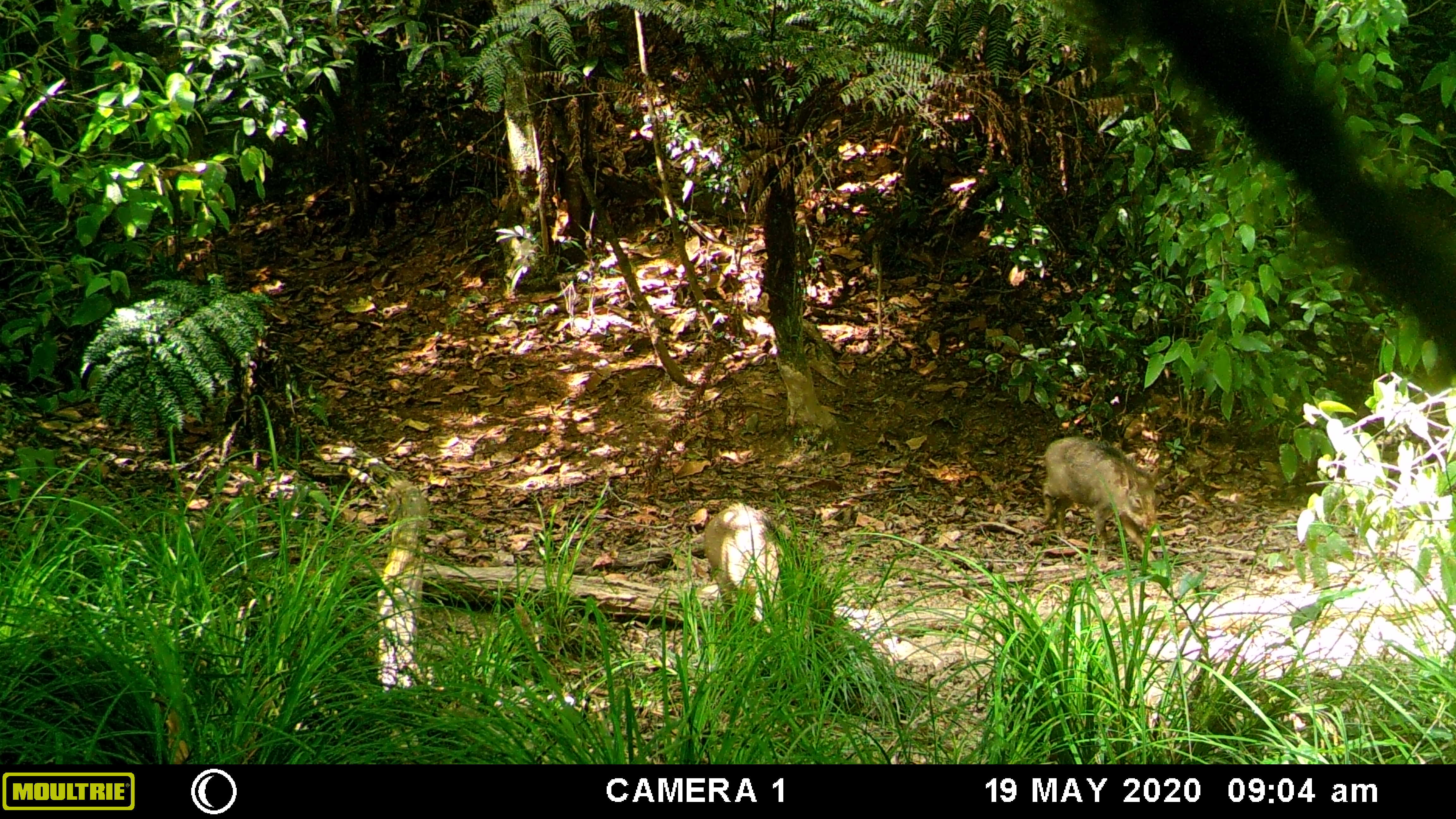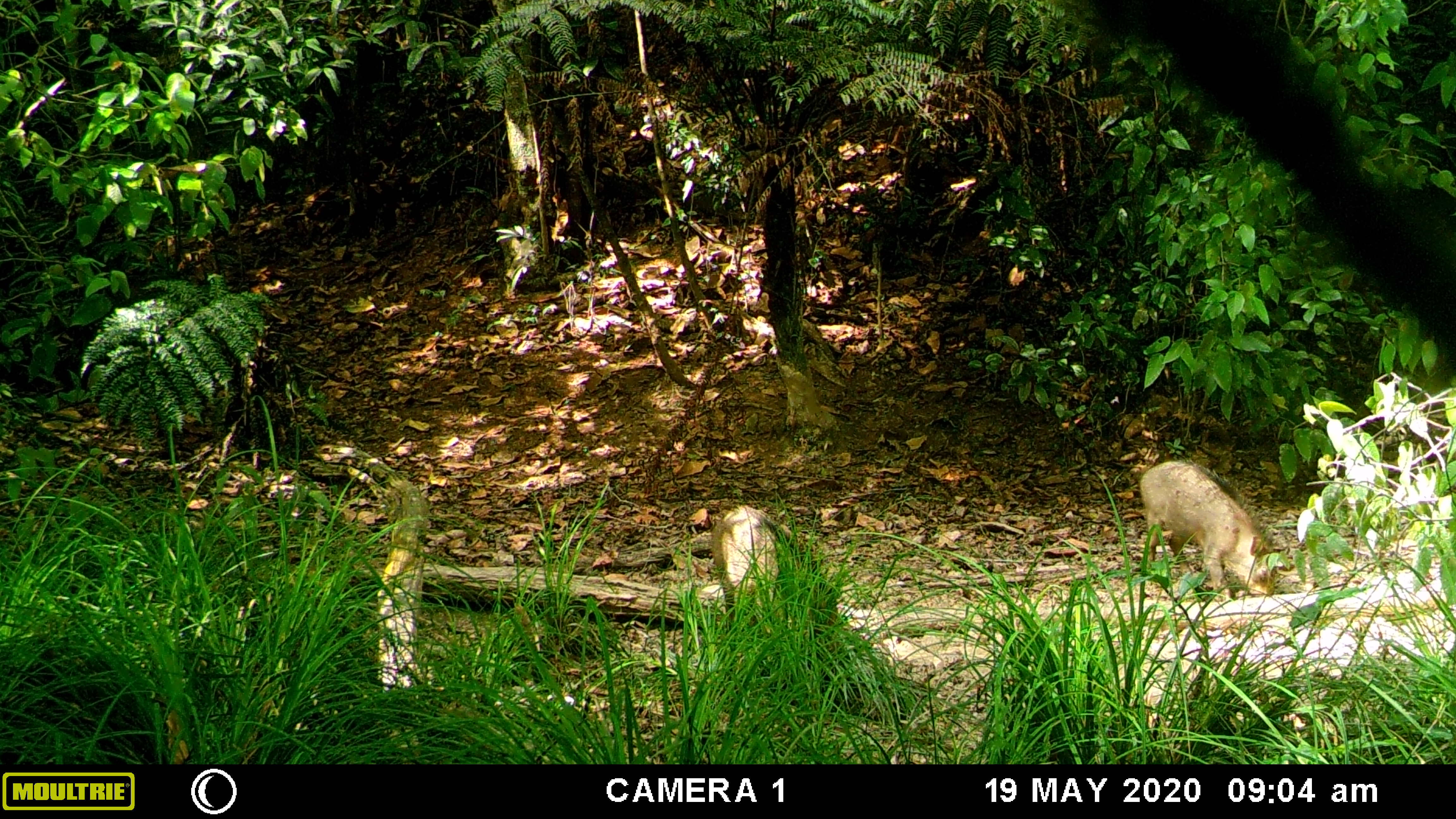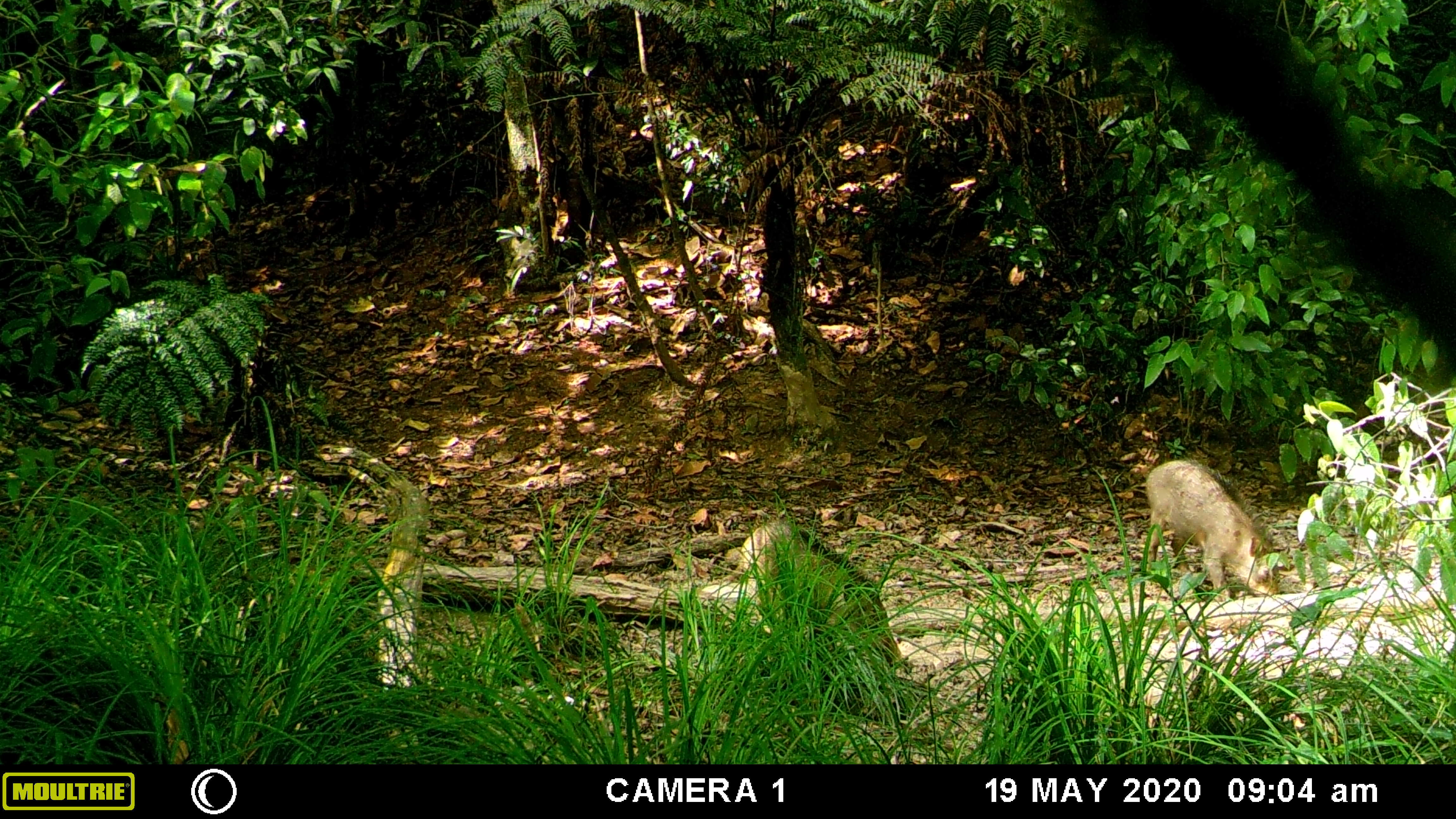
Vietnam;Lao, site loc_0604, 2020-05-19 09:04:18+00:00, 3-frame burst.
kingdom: Animalia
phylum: Chordata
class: Mammalia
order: Artiodactyla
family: Suidae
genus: Sus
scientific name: Sus scrofa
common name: eurasian wild pig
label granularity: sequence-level